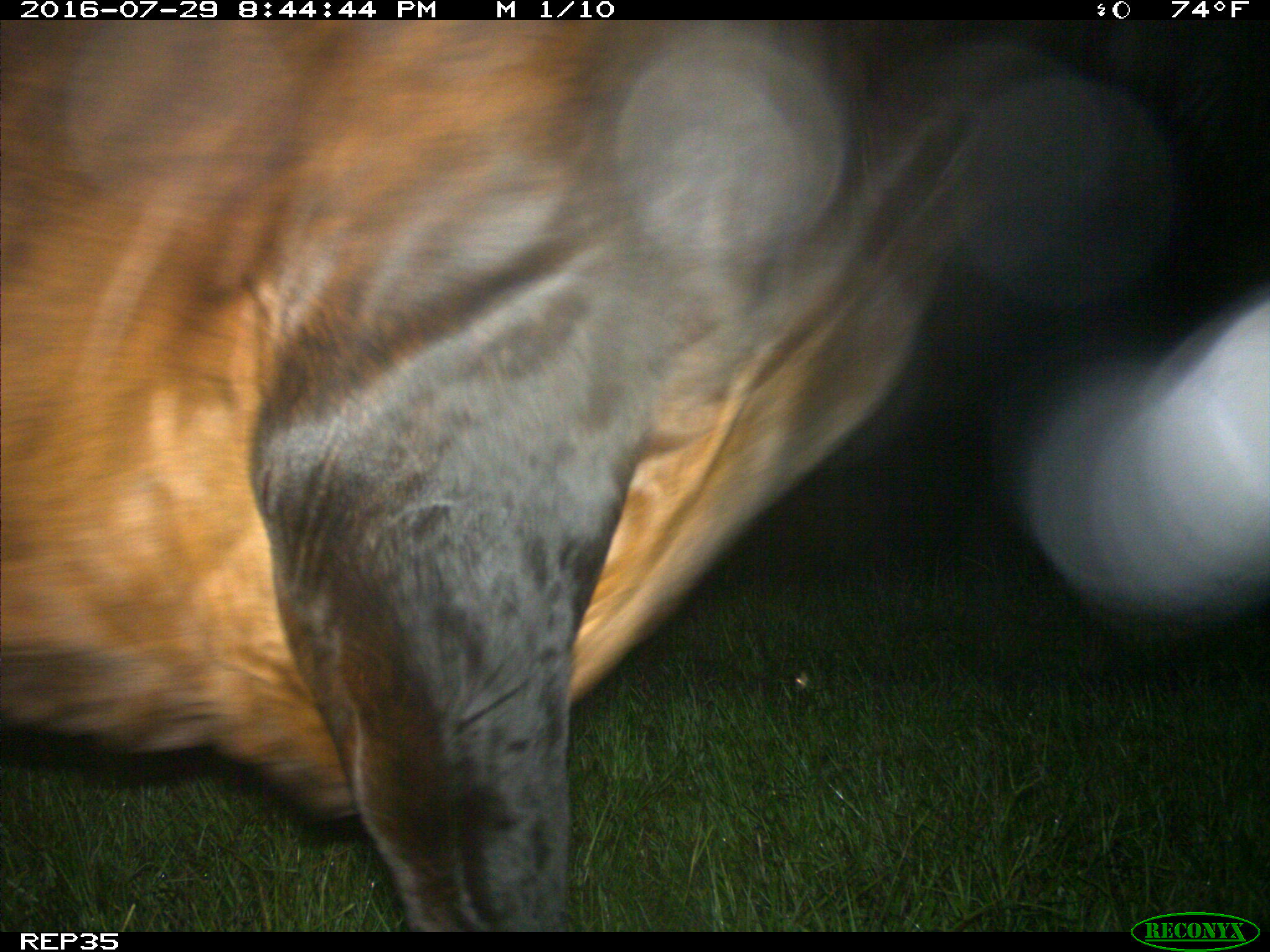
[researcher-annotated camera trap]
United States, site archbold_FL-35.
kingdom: Animalia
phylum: Chordata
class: Mammalia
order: Artiodactyla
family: Bovidae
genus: Bos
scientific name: Bos taurus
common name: domestic cow